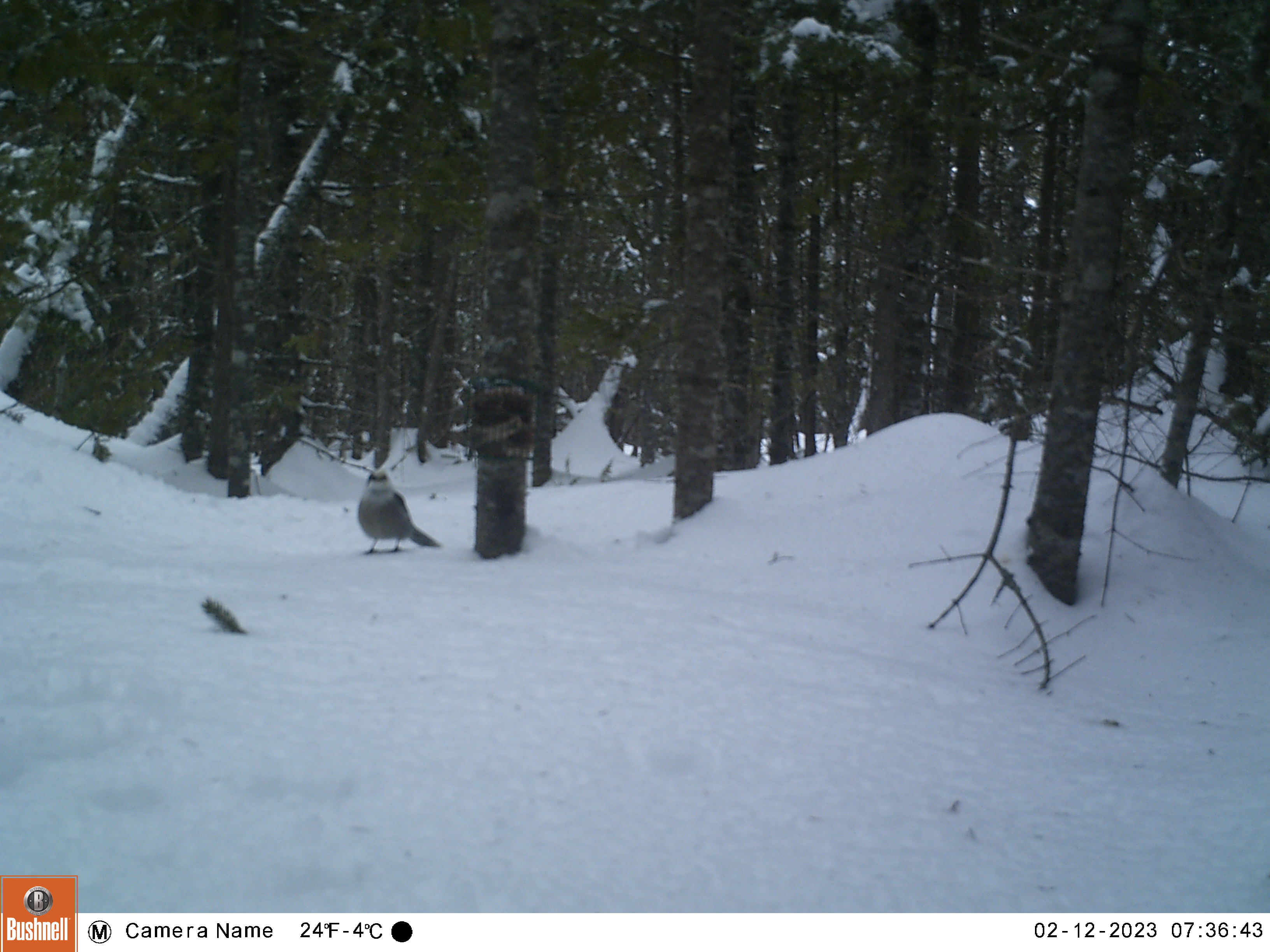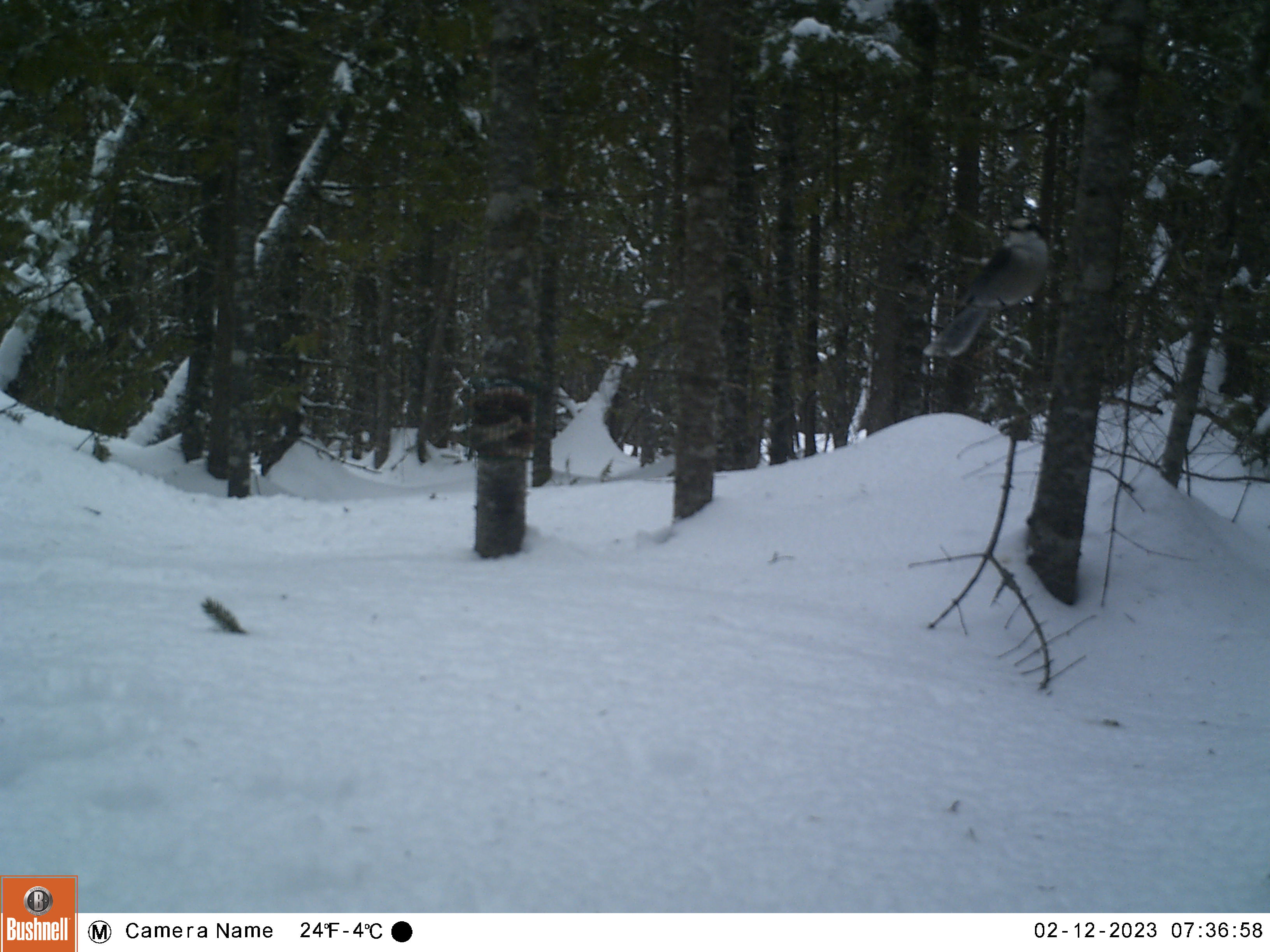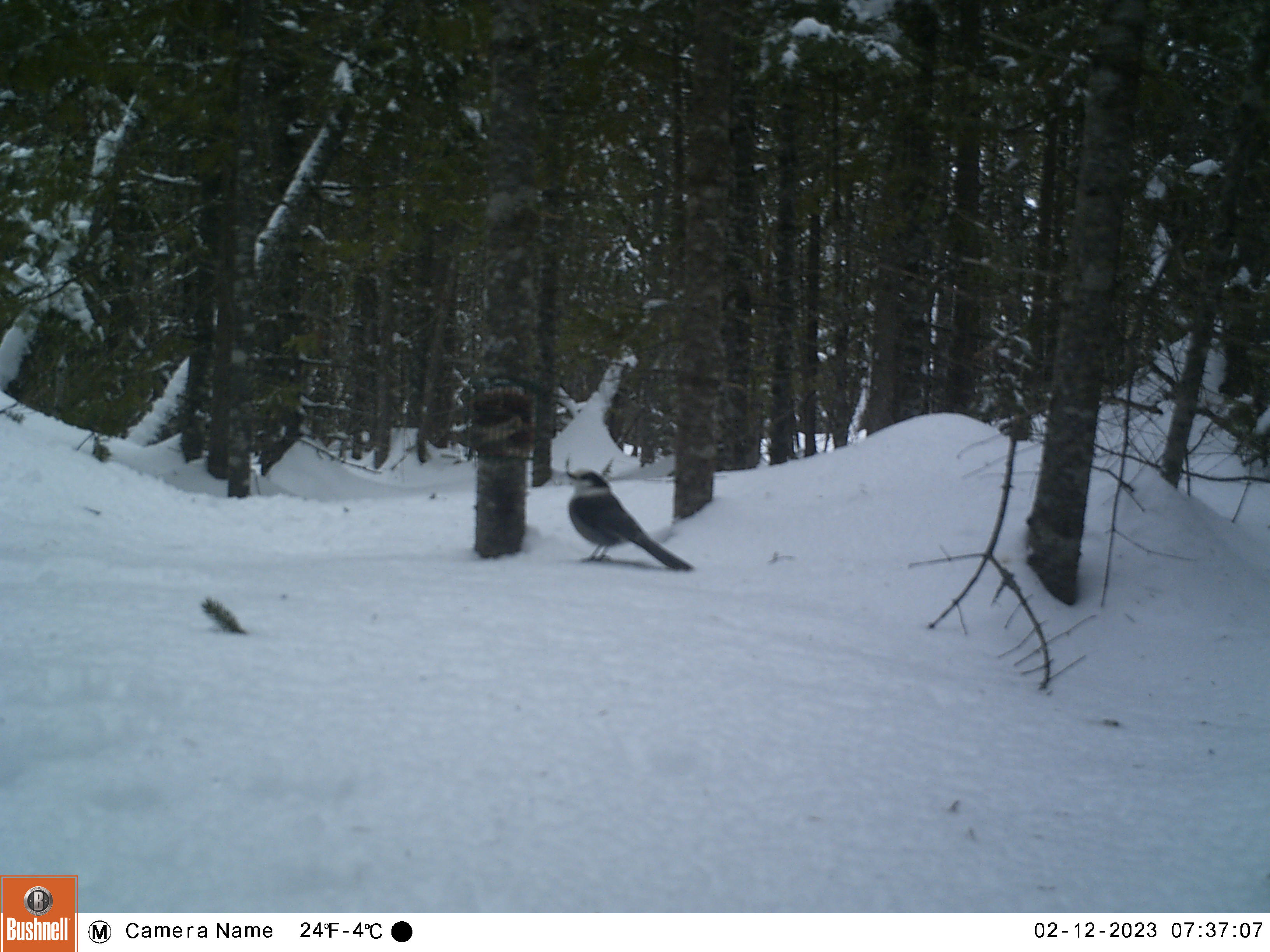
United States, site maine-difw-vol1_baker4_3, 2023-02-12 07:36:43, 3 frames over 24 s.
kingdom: Animalia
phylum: Chordata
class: Aves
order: Passeriformes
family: Corvidae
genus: Perisoreus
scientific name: Perisoreus canadensis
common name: canada jay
Canada jay (Perisoreus canadensis).